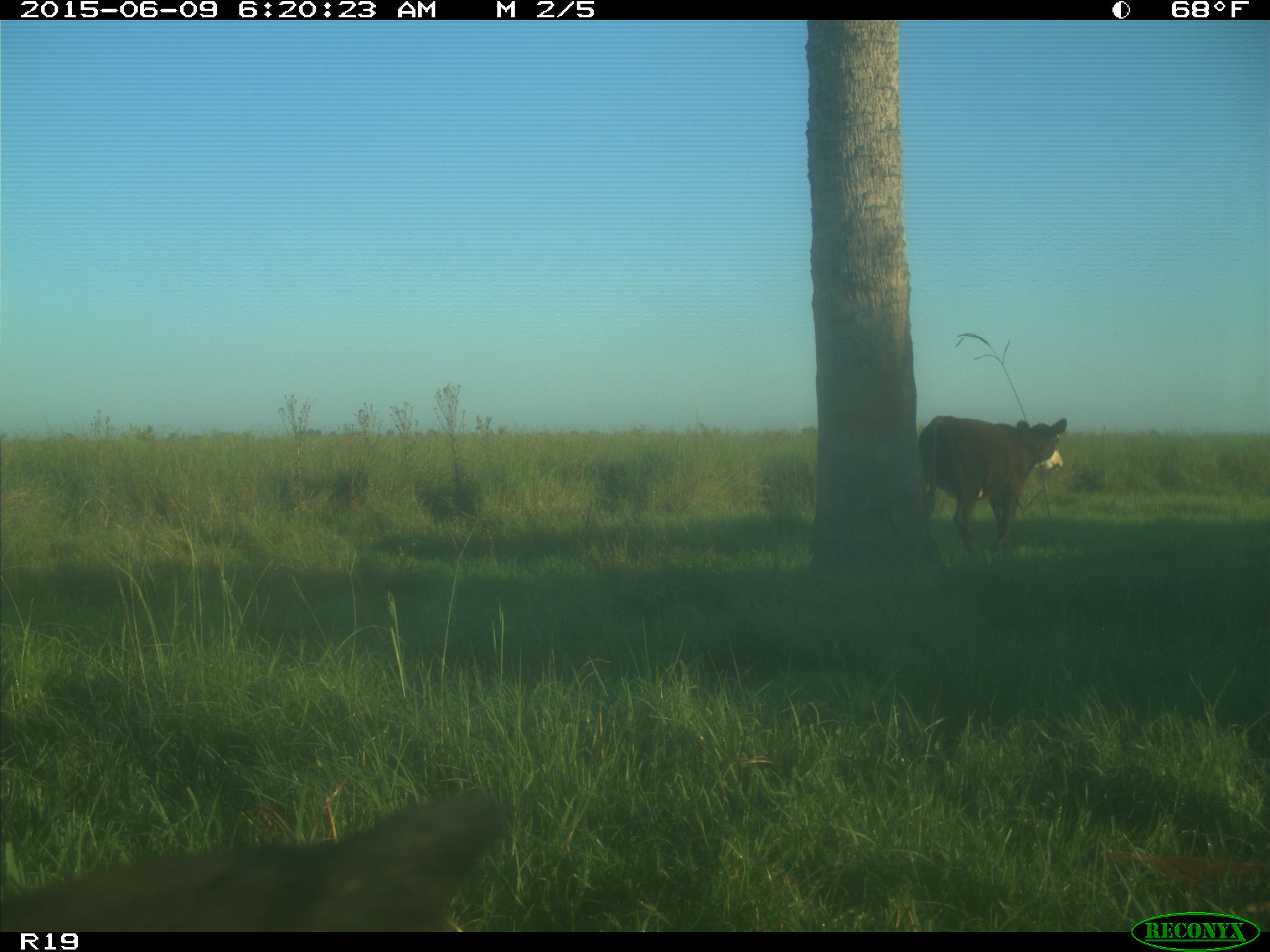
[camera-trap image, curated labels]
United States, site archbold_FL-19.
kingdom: Animalia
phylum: Chordata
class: Mammalia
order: Artiodactyla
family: Bovidae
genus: Bos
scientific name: Bos taurus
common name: domestic cow